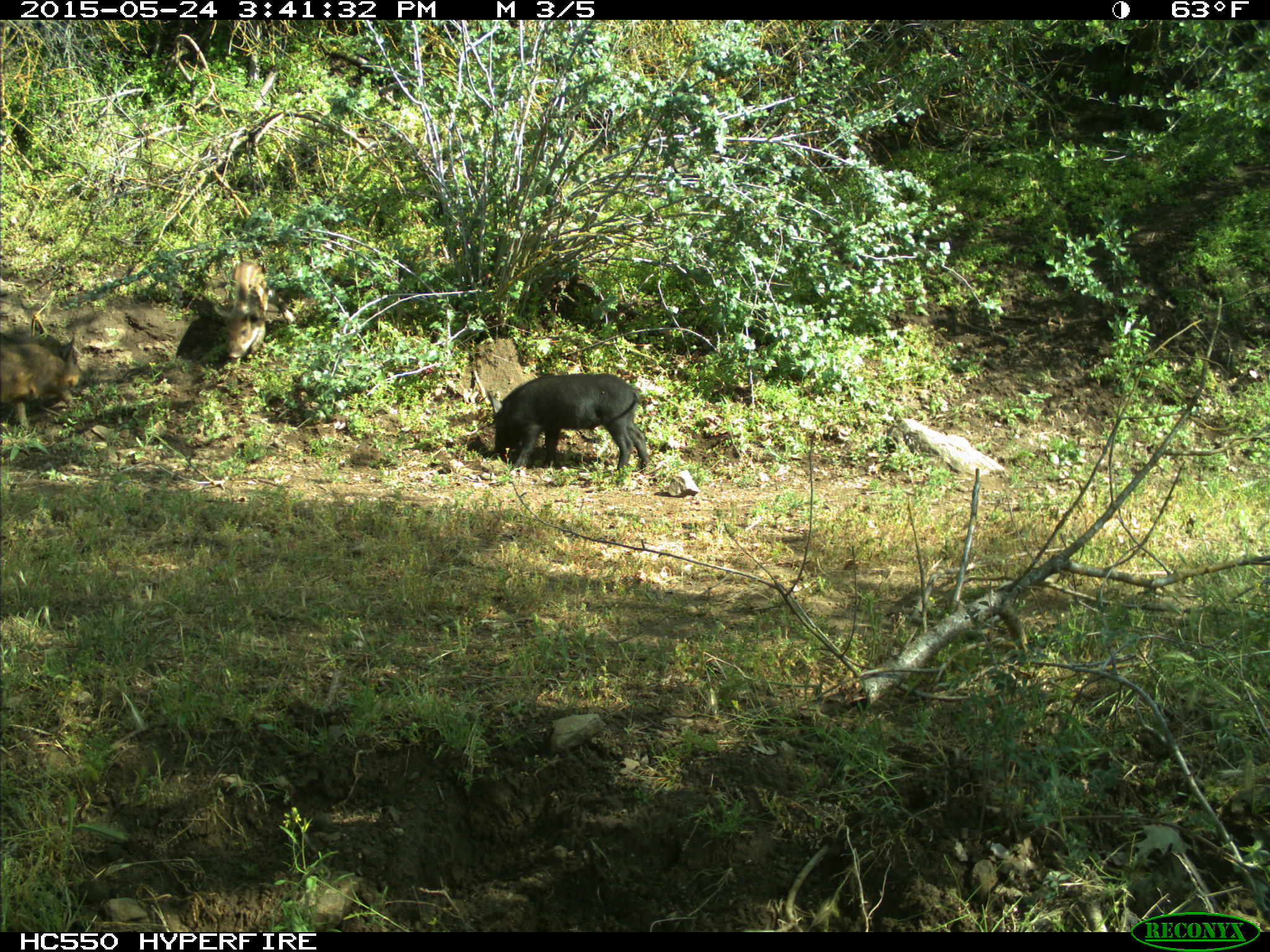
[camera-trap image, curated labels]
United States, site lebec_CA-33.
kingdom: Animalia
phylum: Chordata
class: Mammalia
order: Artiodactyla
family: Suidae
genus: Sus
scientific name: Sus scrofa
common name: wild boar